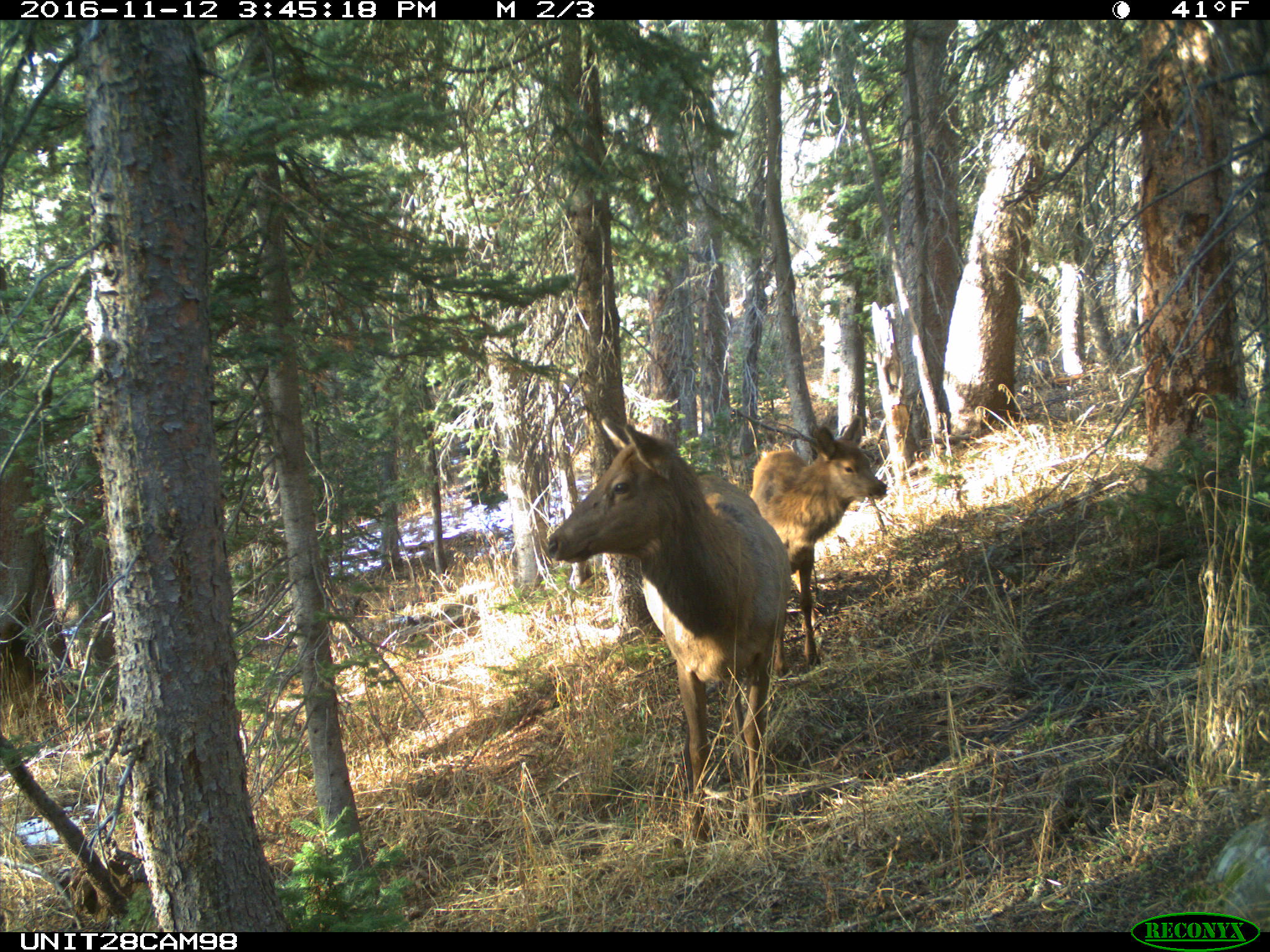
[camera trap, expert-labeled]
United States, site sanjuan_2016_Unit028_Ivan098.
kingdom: Animalia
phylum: Chordata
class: Mammalia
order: Artiodactyla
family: Cervidae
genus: Cervus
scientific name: Cervus elaphus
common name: red deer